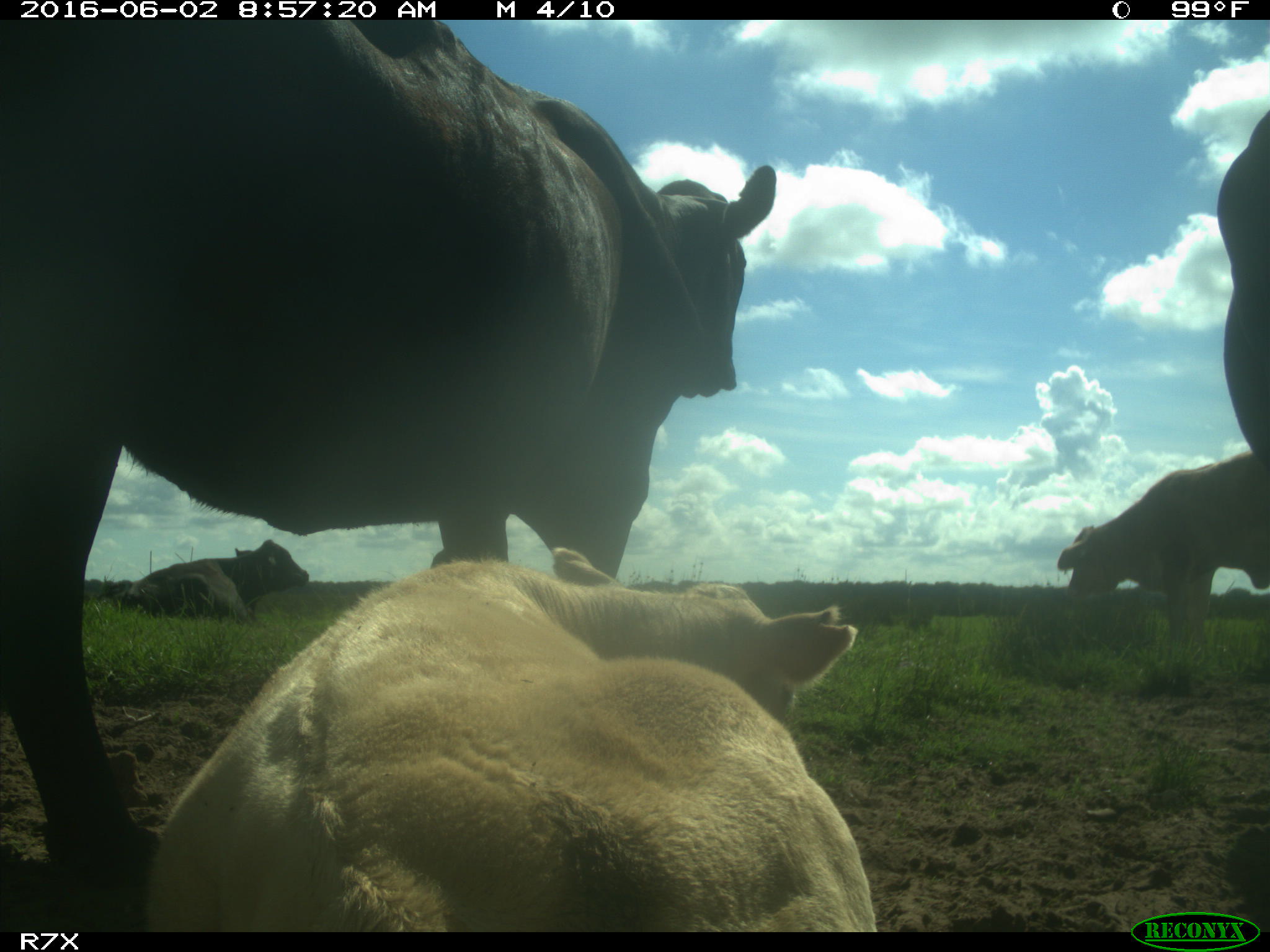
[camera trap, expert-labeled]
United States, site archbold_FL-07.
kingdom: Animalia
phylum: Chordata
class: Mammalia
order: Artiodactyla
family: Bovidae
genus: Bos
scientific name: Bos taurus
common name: domestic cow